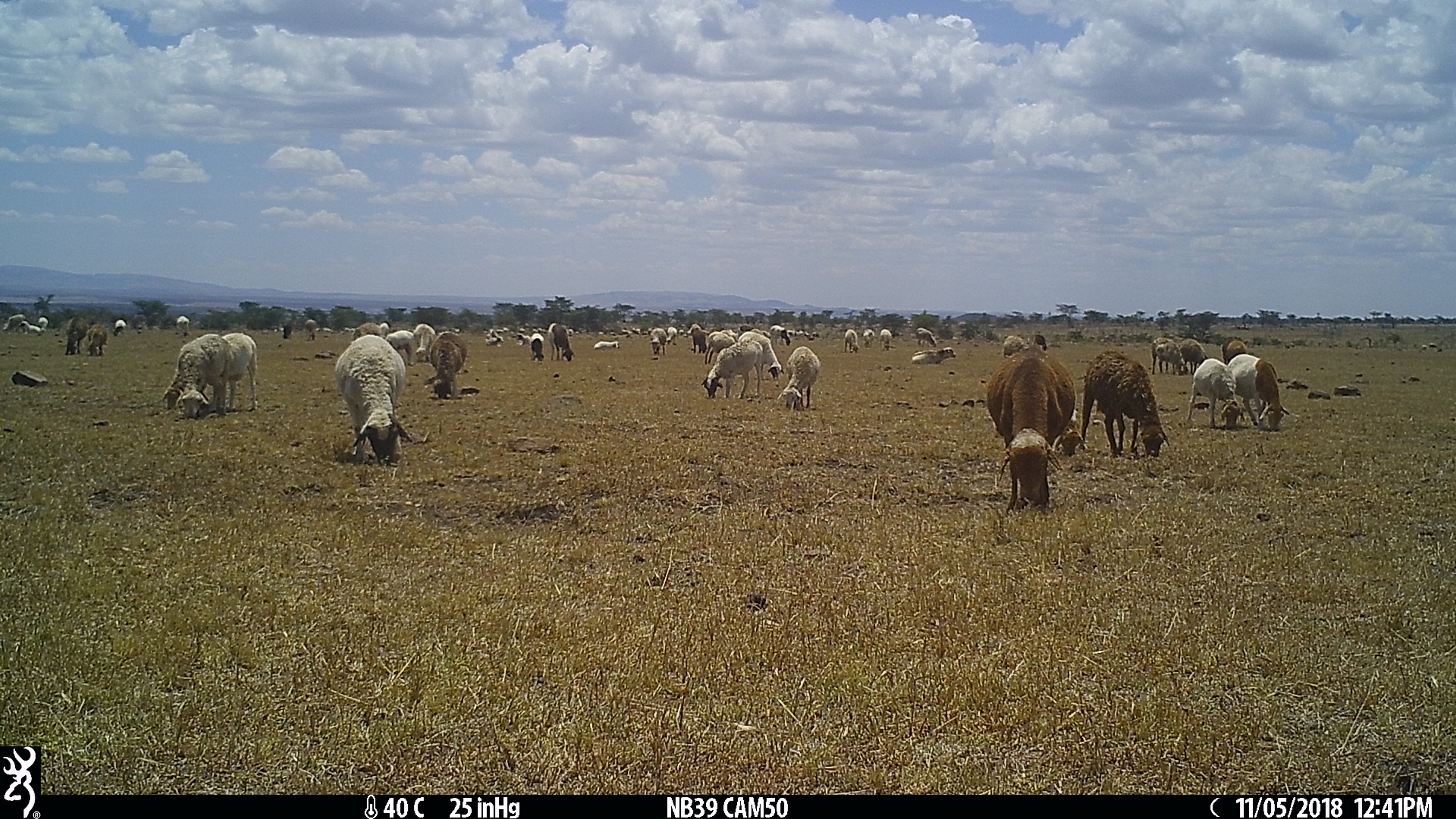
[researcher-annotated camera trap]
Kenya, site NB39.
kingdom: Animalia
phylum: Chordata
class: Mammalia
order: Artiodactyla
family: Bovidae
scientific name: Bovidae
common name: sheep or goat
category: shoat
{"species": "shoat (sheep or goat) (Bovidae)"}